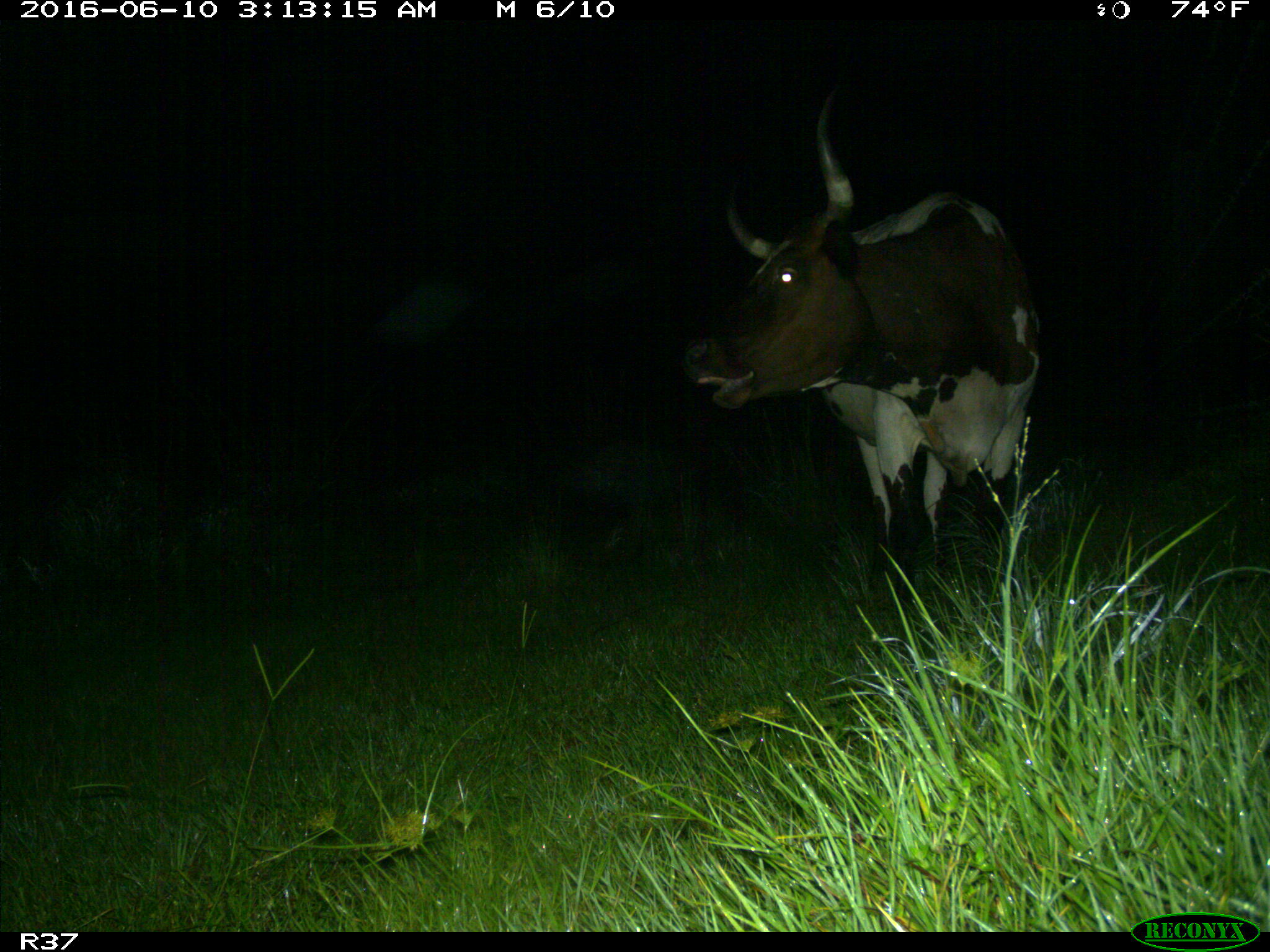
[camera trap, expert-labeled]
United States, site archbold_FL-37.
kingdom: Animalia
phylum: Chordata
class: Mammalia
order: Artiodactyla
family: Bovidae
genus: Bos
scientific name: Bos taurus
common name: domestic cow